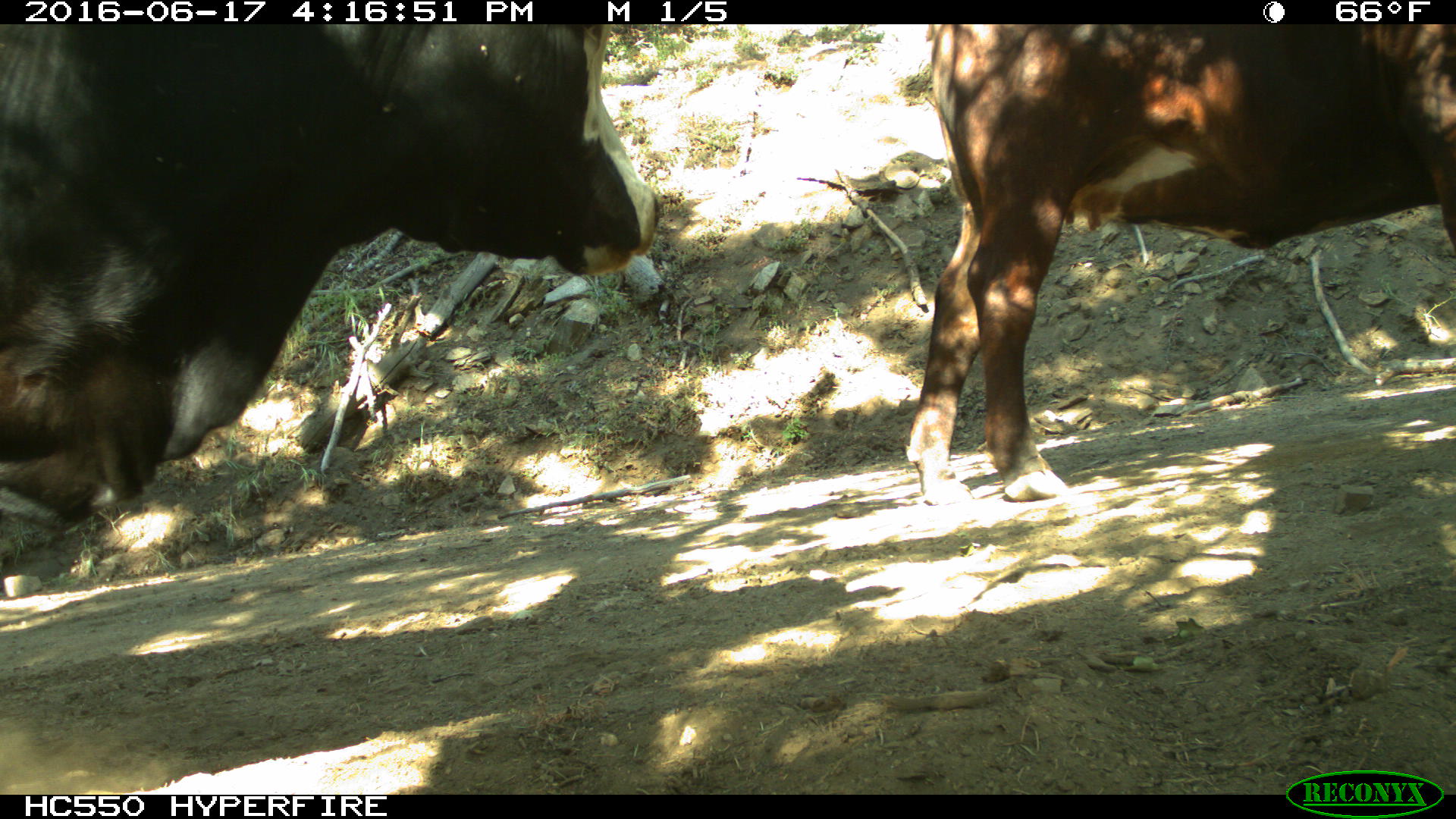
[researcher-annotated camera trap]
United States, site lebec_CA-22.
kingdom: Animalia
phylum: Chordata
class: Mammalia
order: Artiodactyla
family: Bovidae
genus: Bos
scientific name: Bos taurus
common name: domestic cow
Bos taurus (domestic cow).